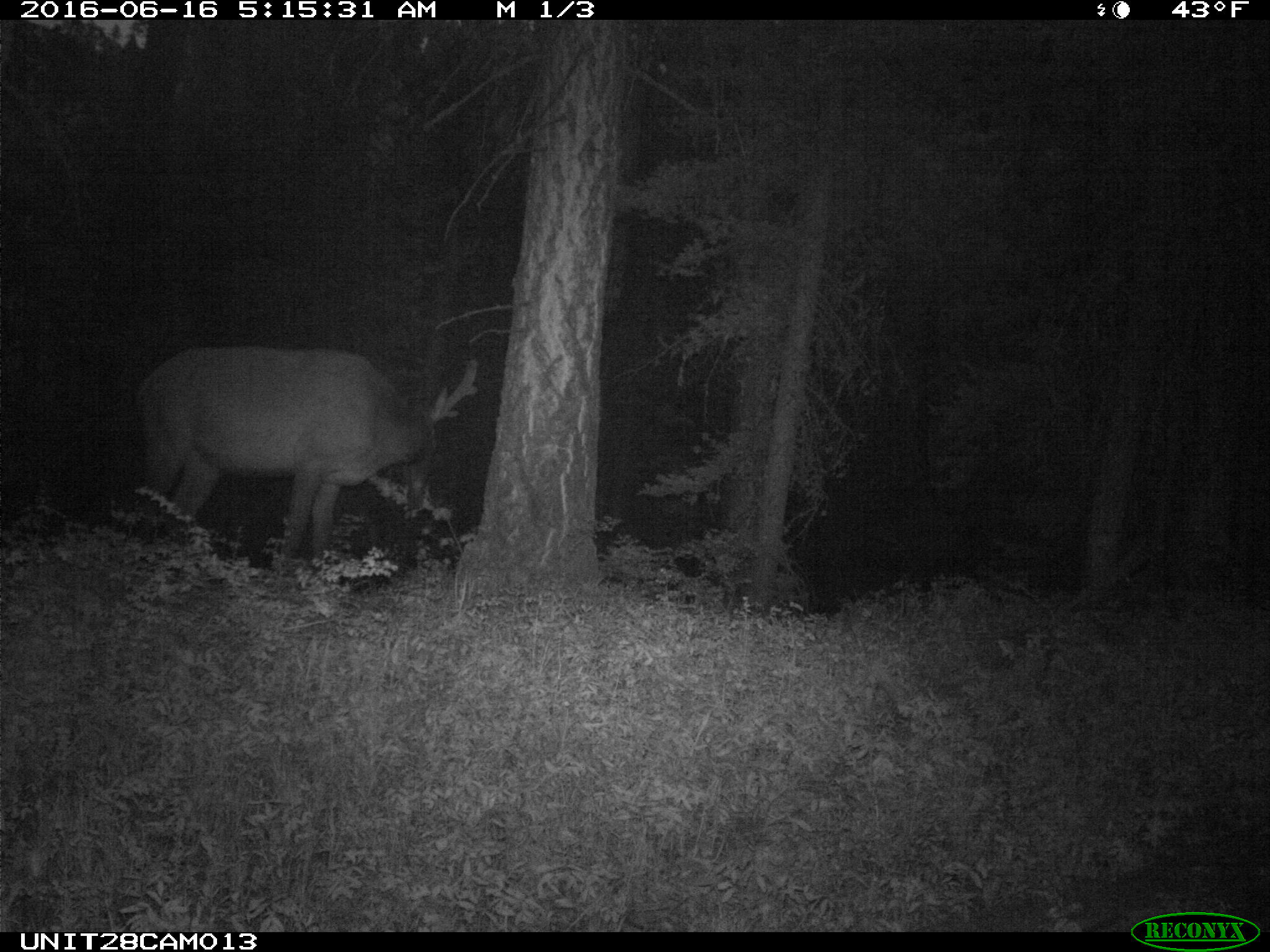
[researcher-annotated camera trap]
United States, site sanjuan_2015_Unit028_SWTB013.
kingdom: Animalia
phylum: Chordata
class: Mammalia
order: Artiodactyla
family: Cervidae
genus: Cervus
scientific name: Cervus elaphus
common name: red deer